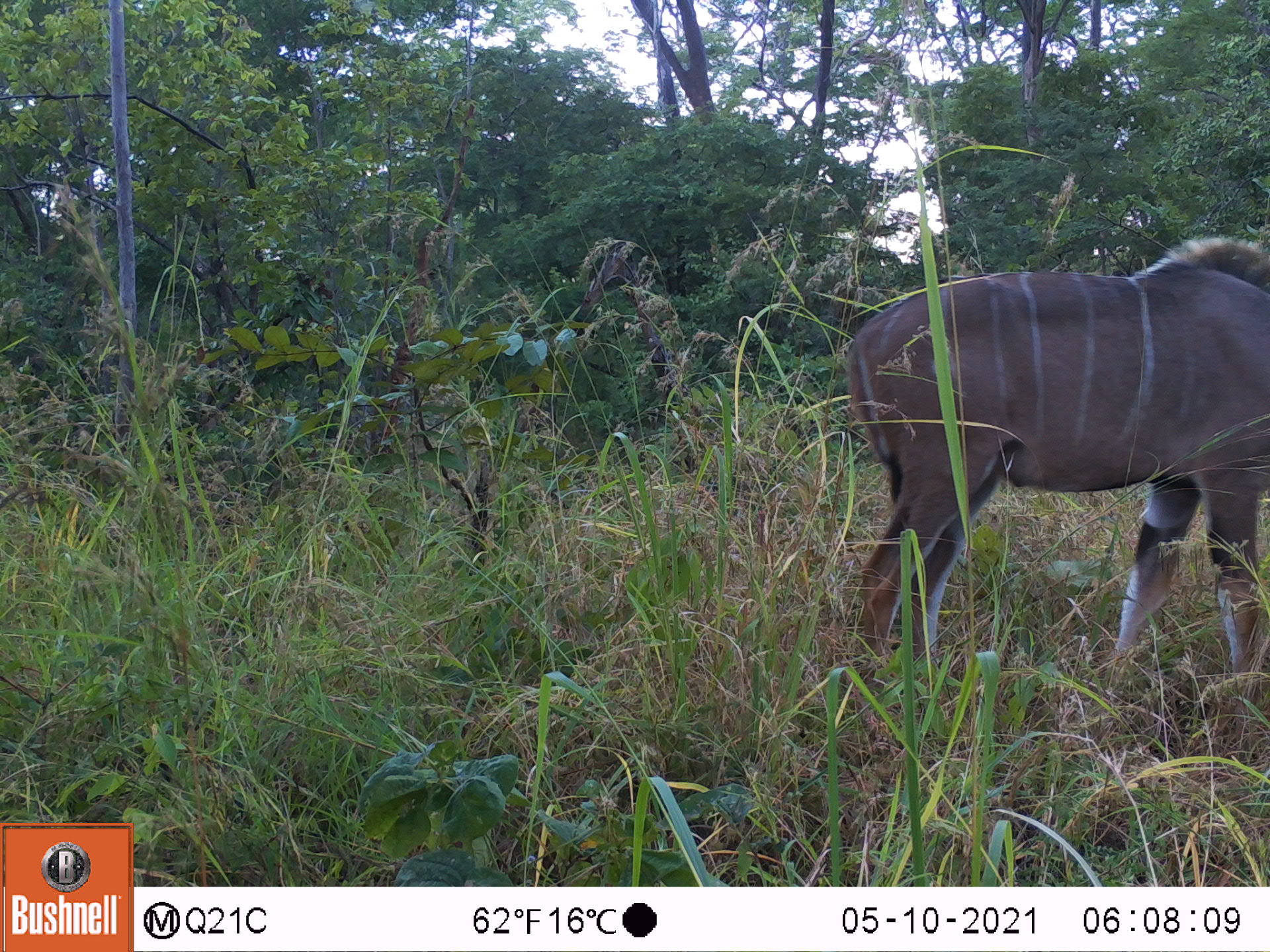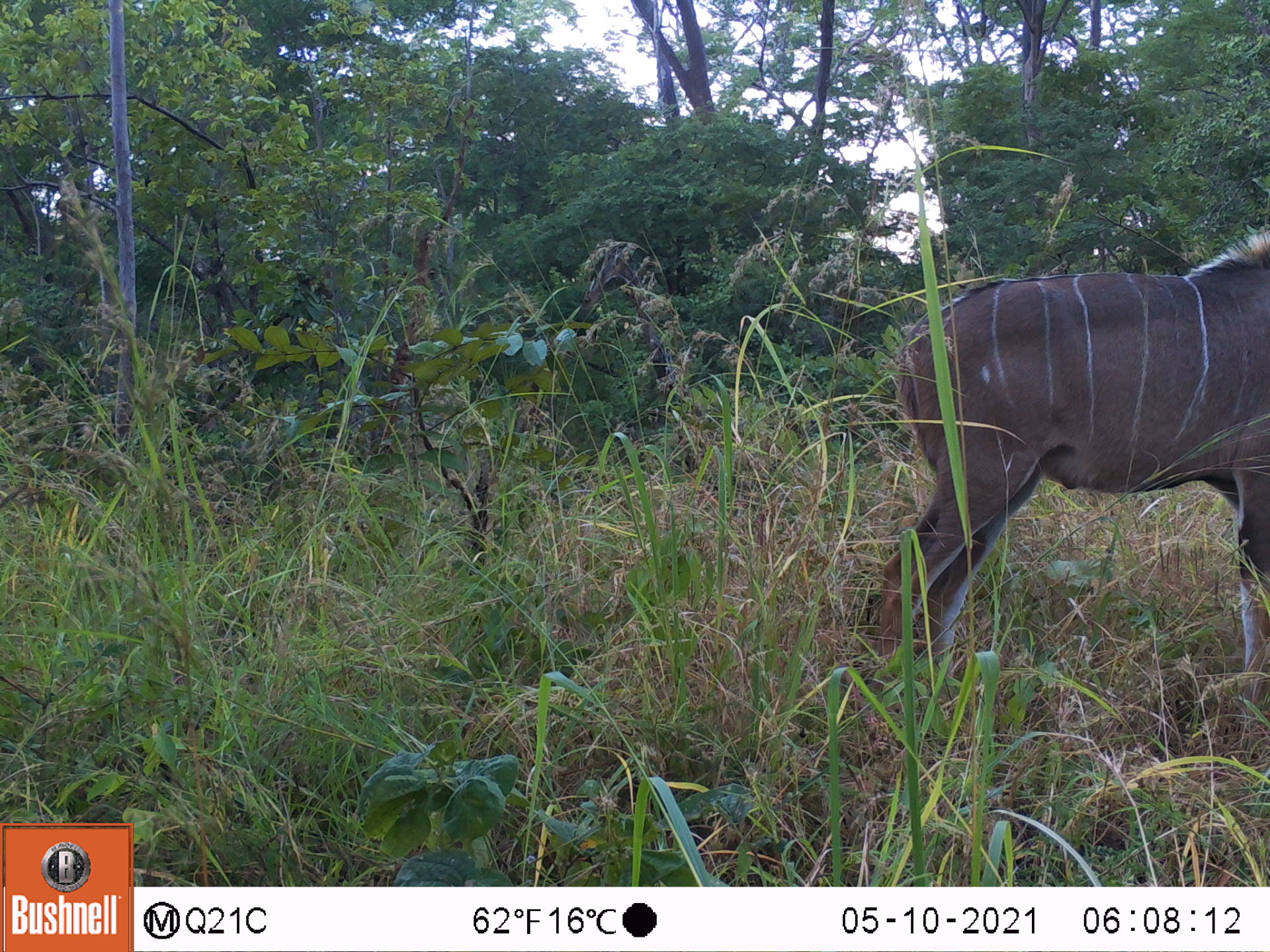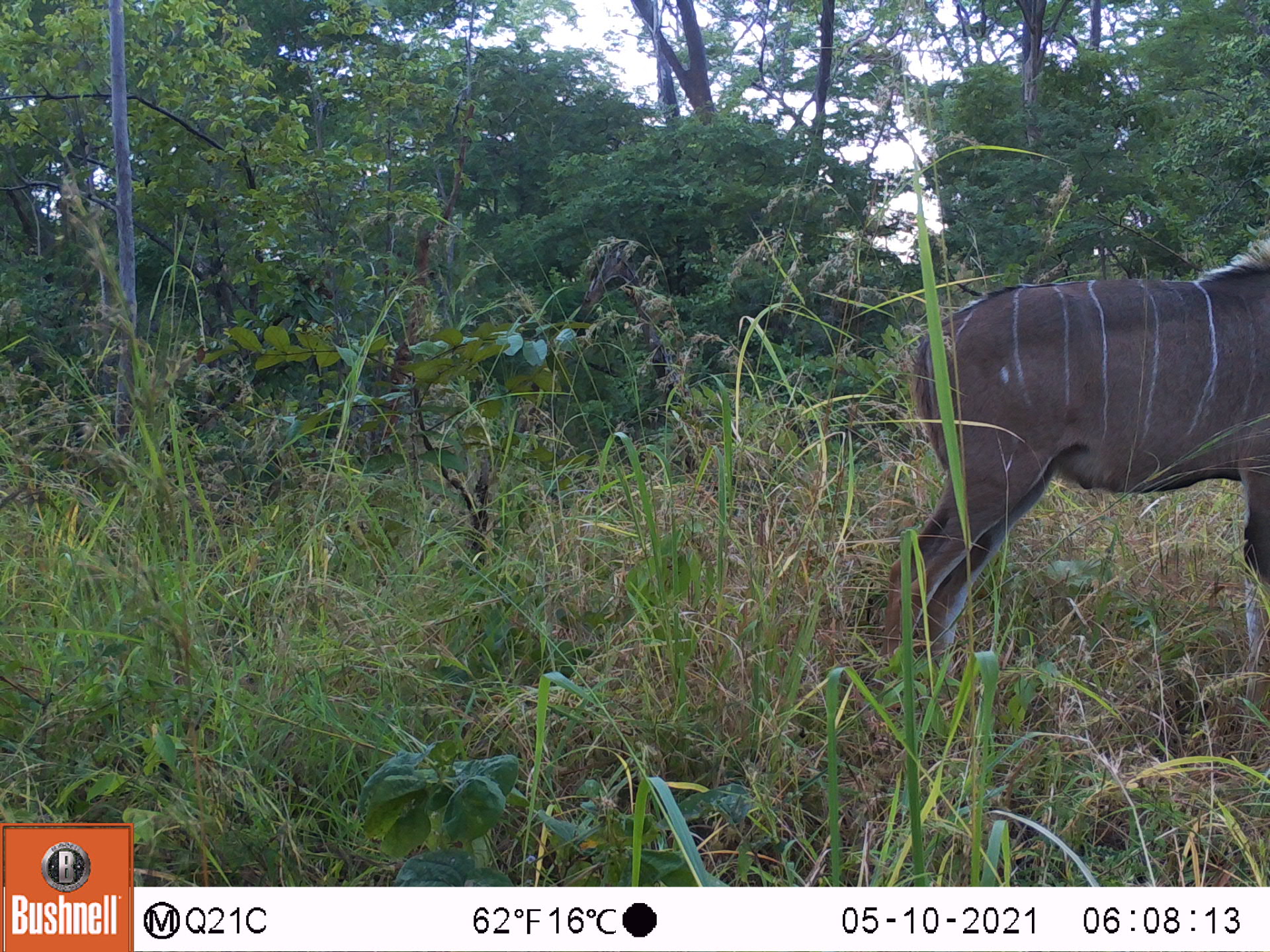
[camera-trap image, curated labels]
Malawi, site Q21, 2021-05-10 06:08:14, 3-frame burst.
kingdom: Animalia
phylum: Chordata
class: Mammalia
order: Artiodactyla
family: Bovidae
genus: Tragelaphus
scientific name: Tragelaphus strepsiceros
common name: greater kudu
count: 1